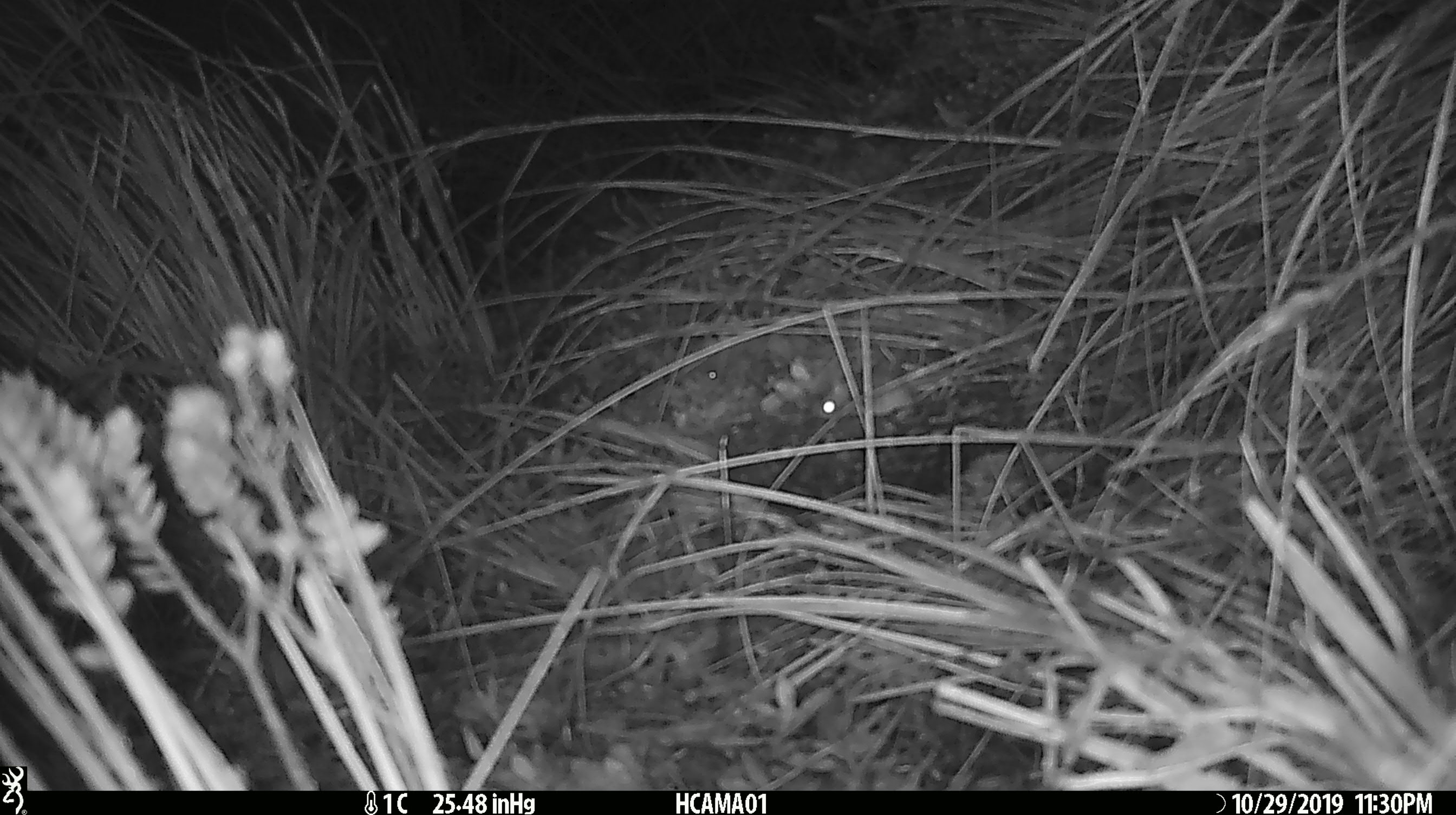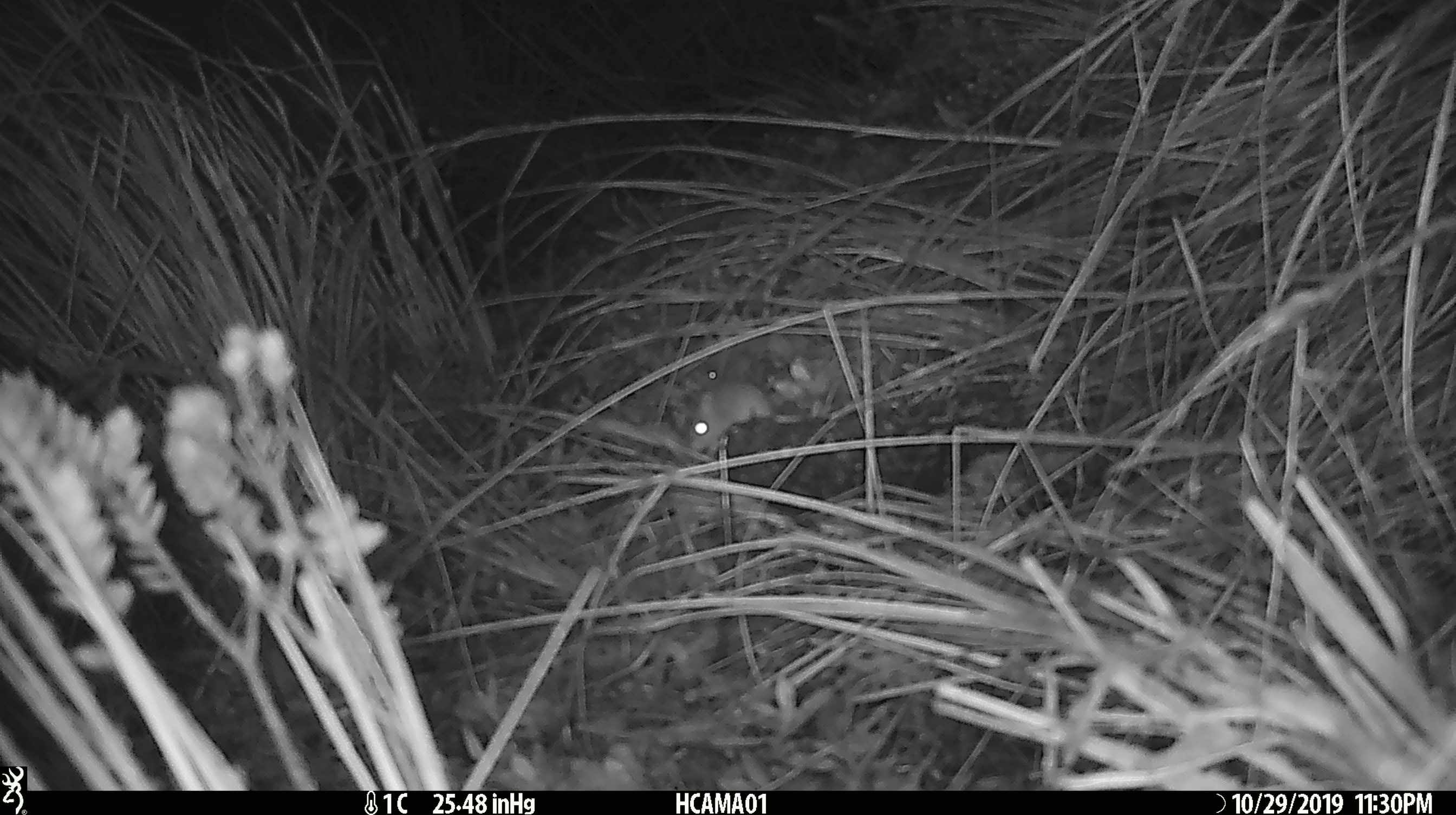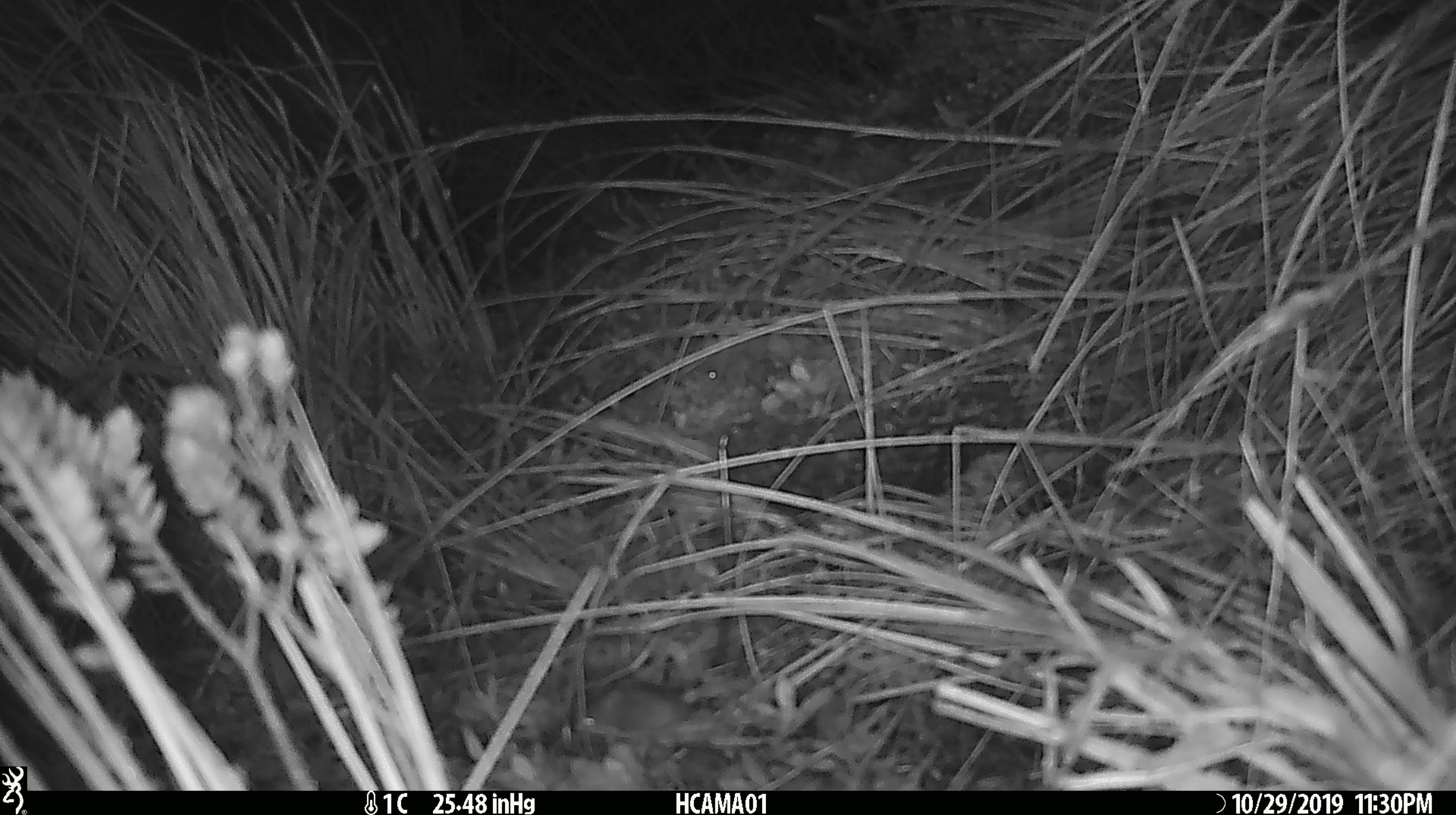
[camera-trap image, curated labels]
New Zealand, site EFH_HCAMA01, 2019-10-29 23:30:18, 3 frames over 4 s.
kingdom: Animalia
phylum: Chordata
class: Mammalia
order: Rodentia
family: Muridae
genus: Mus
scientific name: Mus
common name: mouse